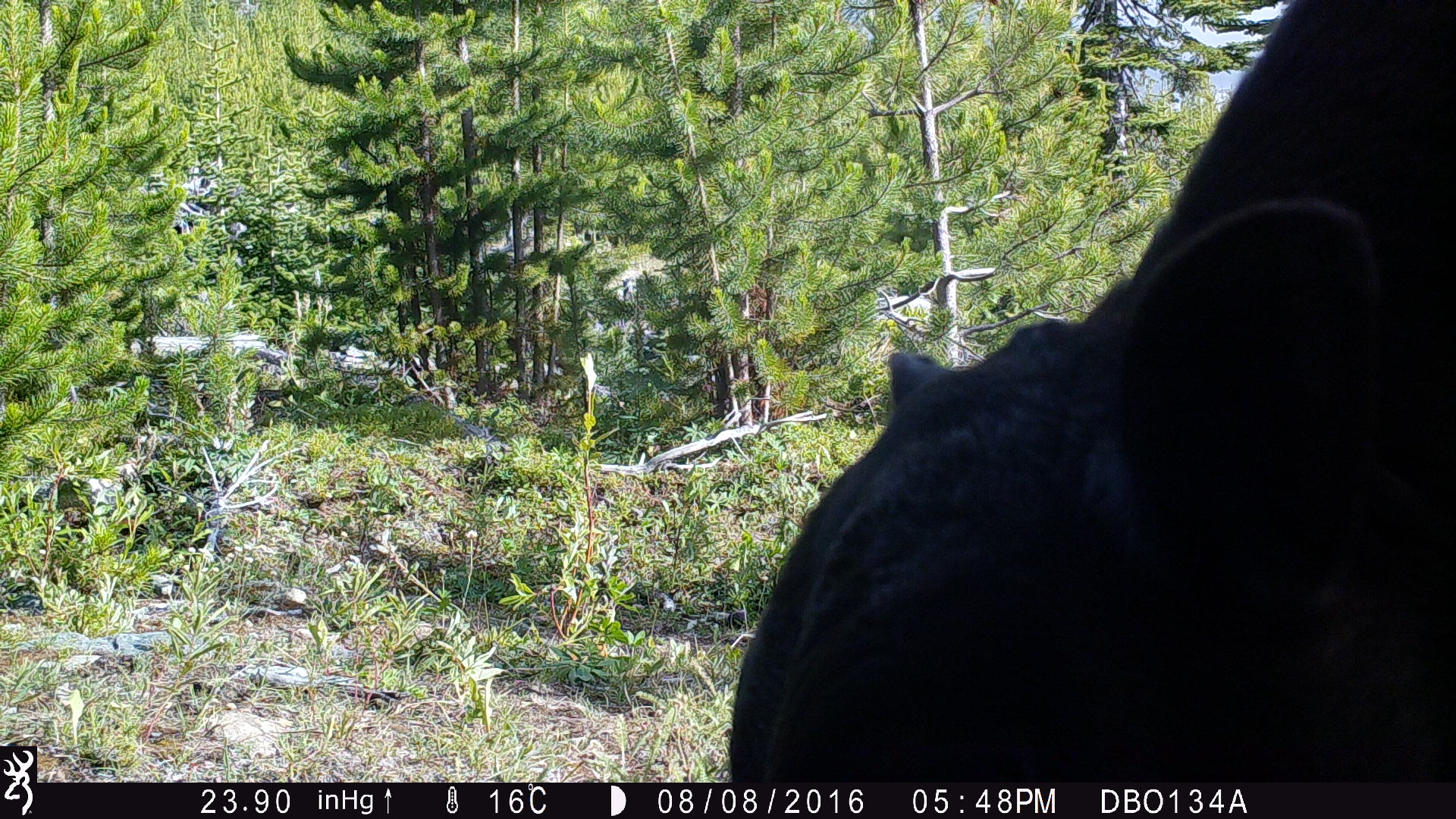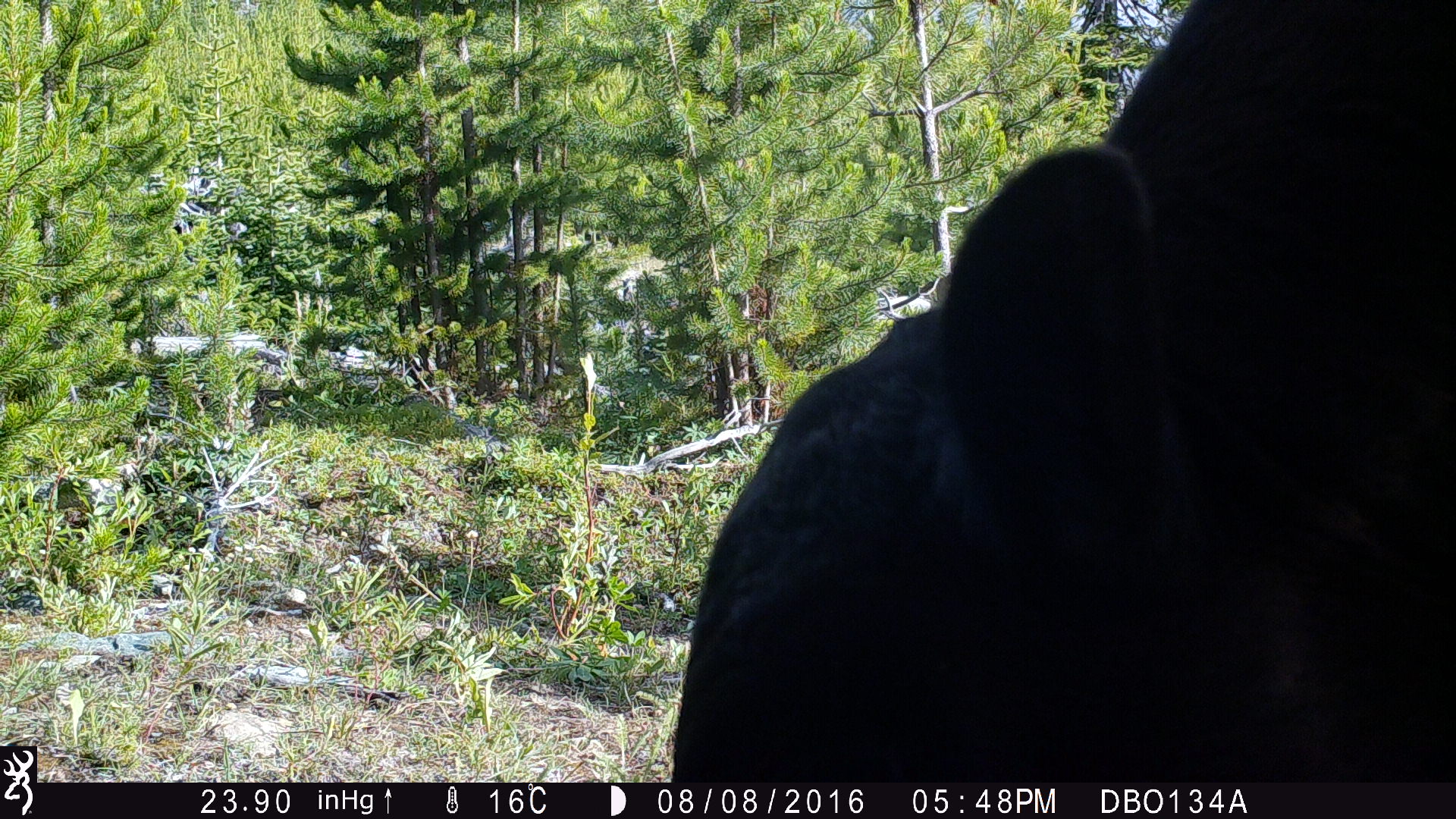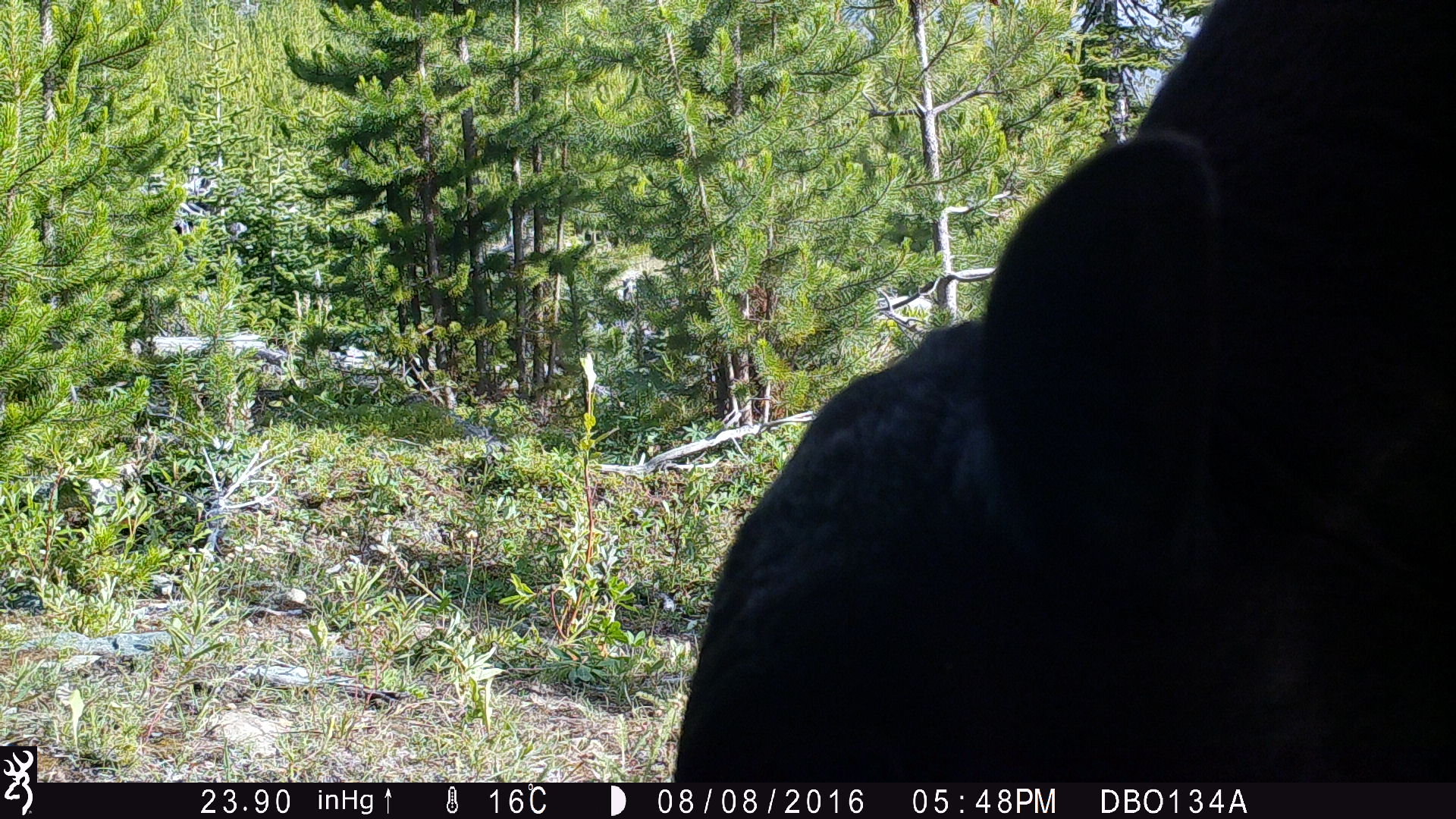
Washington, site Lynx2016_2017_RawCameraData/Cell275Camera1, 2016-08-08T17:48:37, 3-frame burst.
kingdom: Animalia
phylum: Chordata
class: Mammalia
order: Artiodactyla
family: Bovidae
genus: Bos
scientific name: Bos taurus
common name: domestic cattle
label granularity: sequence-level